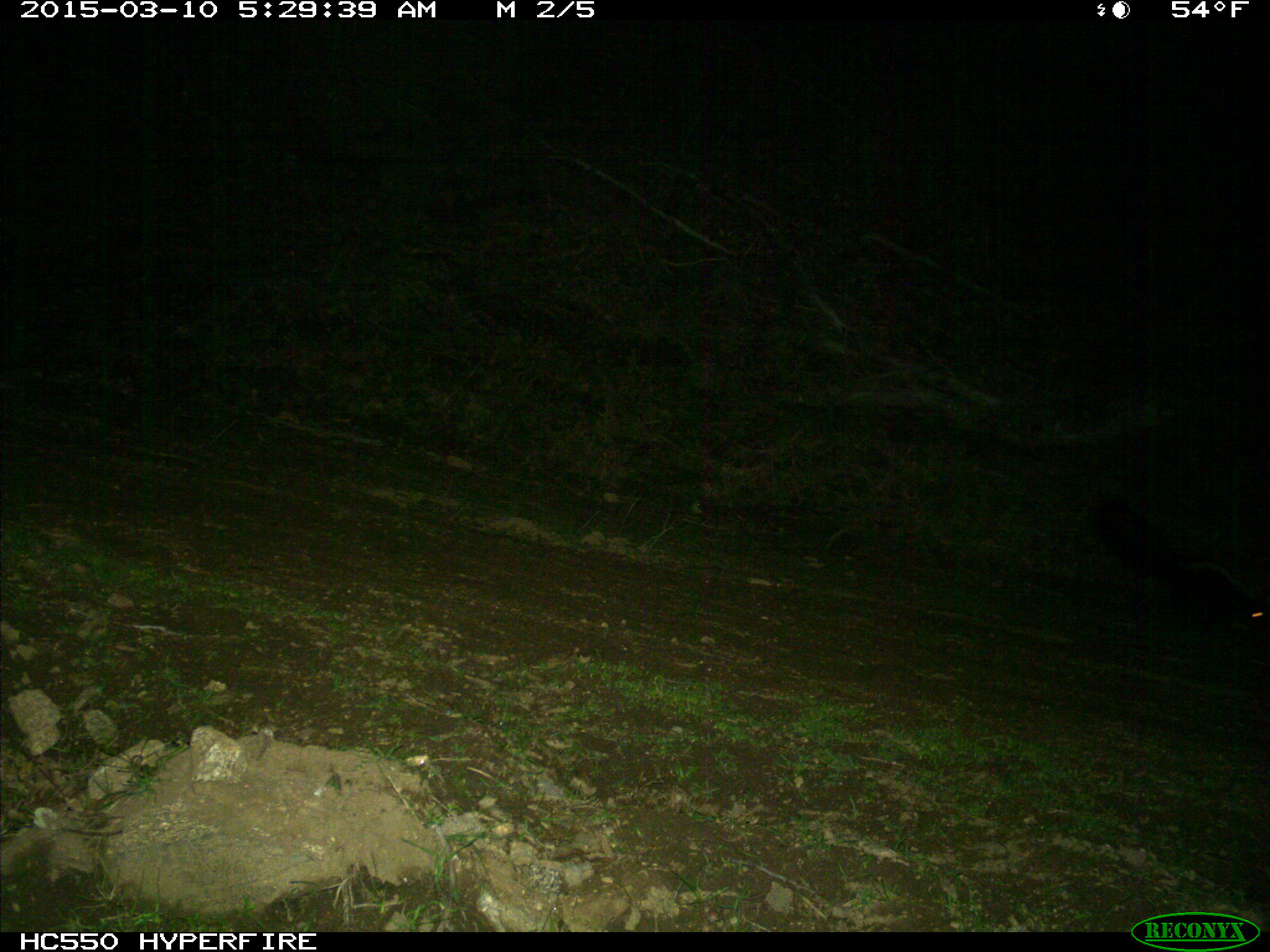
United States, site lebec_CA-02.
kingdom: Animalia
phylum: Chordata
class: Mammalia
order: Carnivora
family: Mephitidae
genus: Mephitis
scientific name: Mephitis mephitis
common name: striped skunk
Mephitis mephitis (striped skunk).